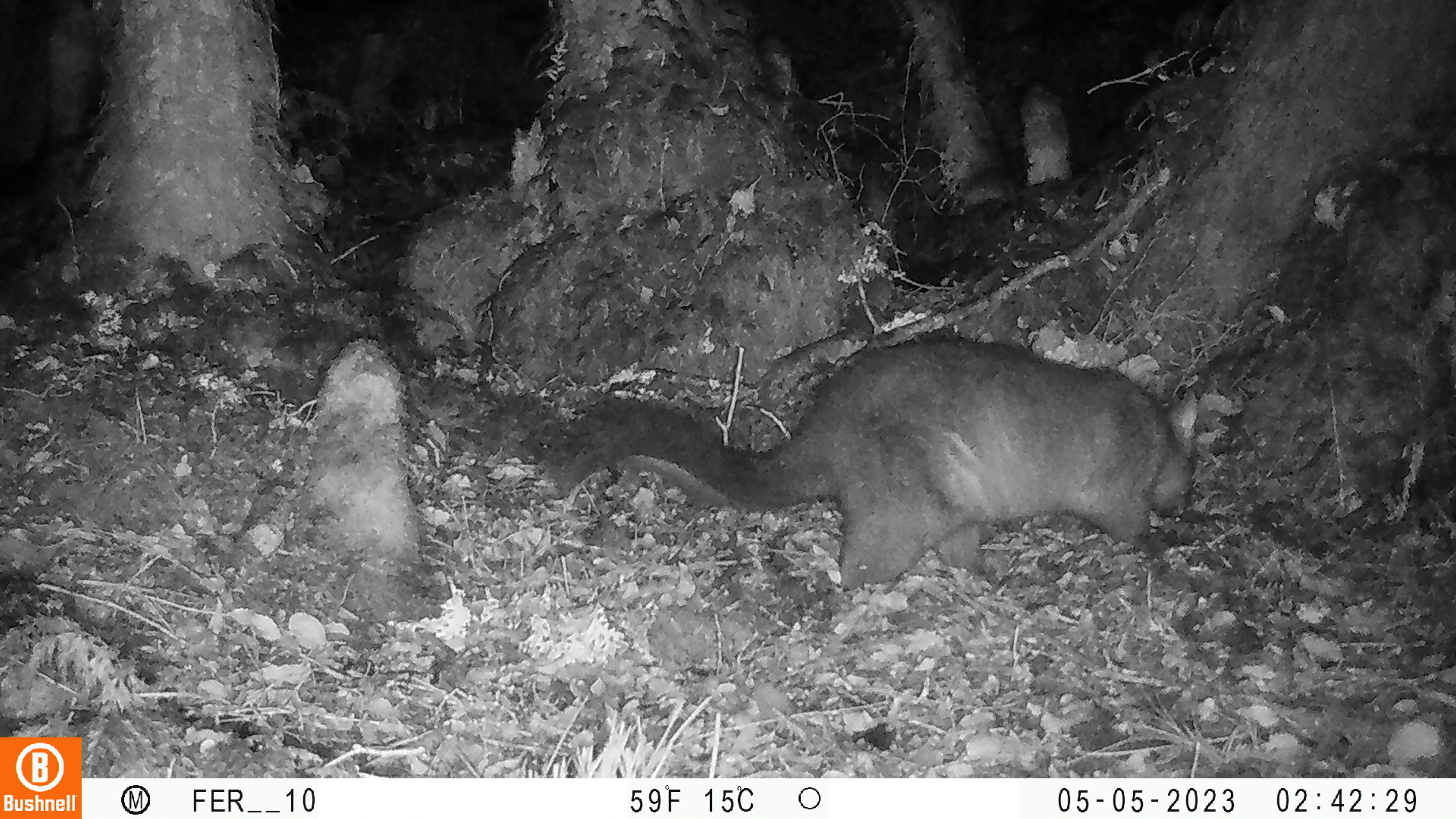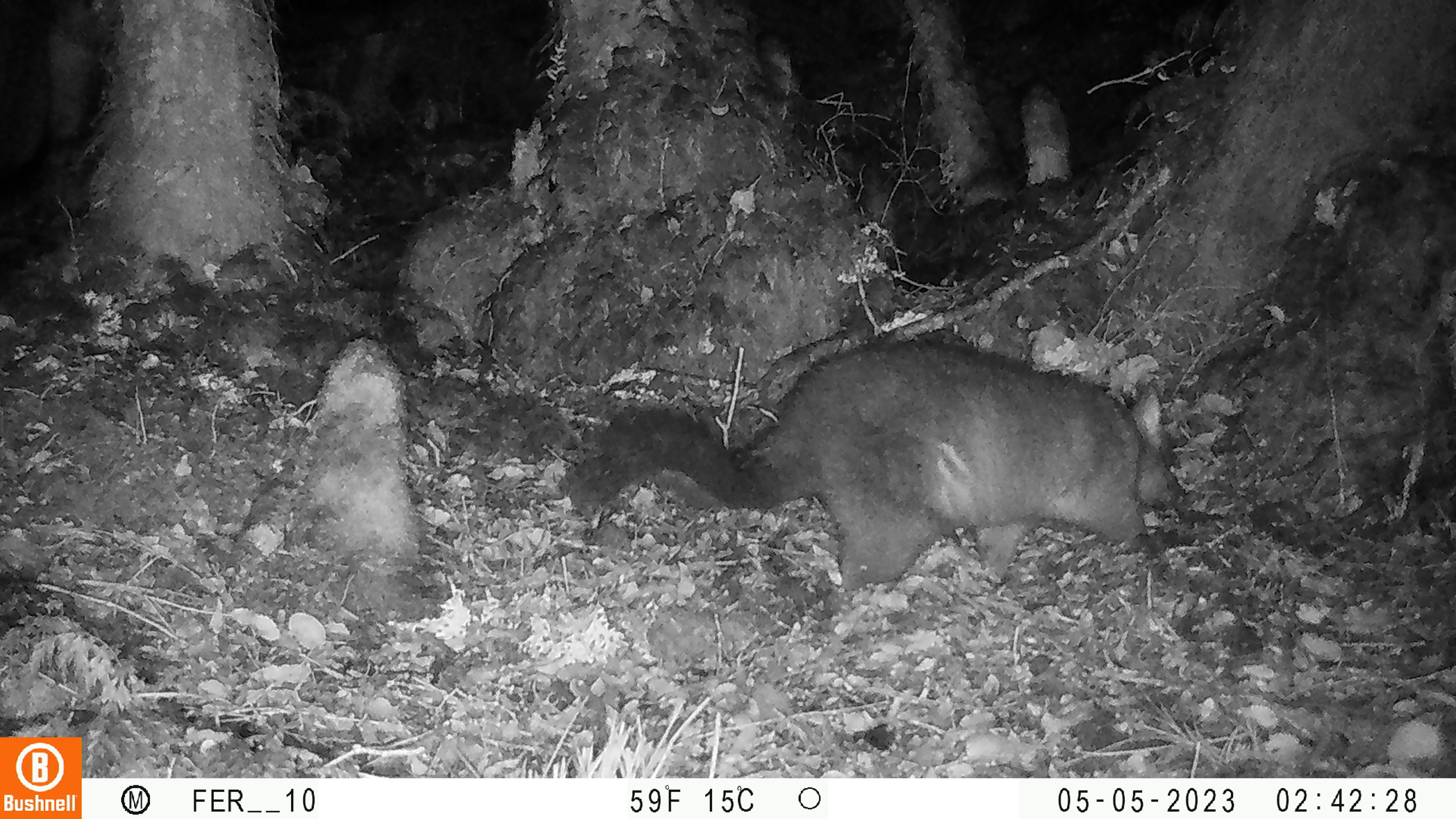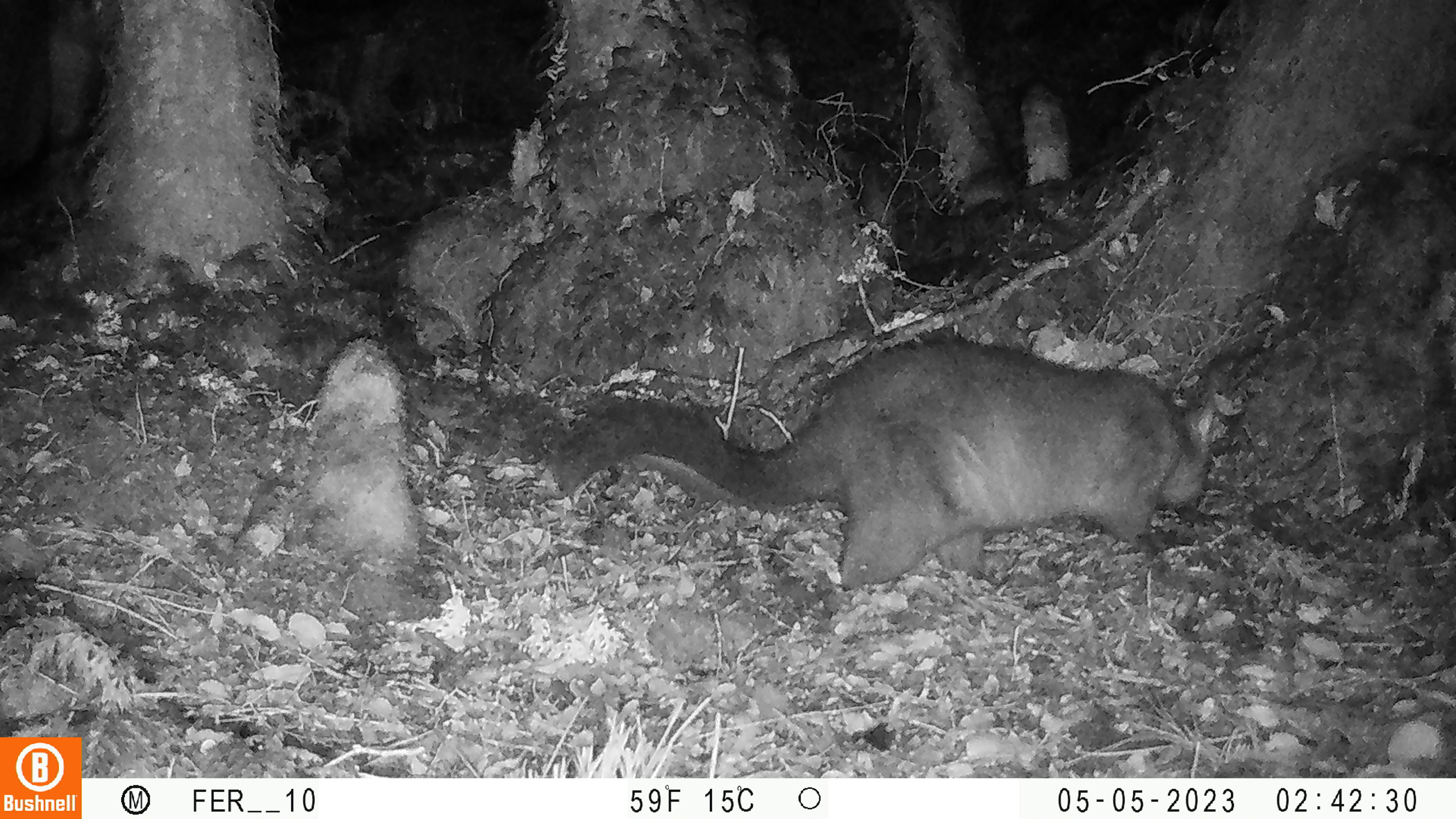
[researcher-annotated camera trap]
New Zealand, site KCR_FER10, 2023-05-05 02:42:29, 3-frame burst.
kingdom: Animalia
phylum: Chordata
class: Mammalia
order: Diprotodontia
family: Phalangeridae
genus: Trichosurus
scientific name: Trichosurus vulpecula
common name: common brushtail possum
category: possum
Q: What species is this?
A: Possum (common brushtail possum) (Trichosurus vulpecula).